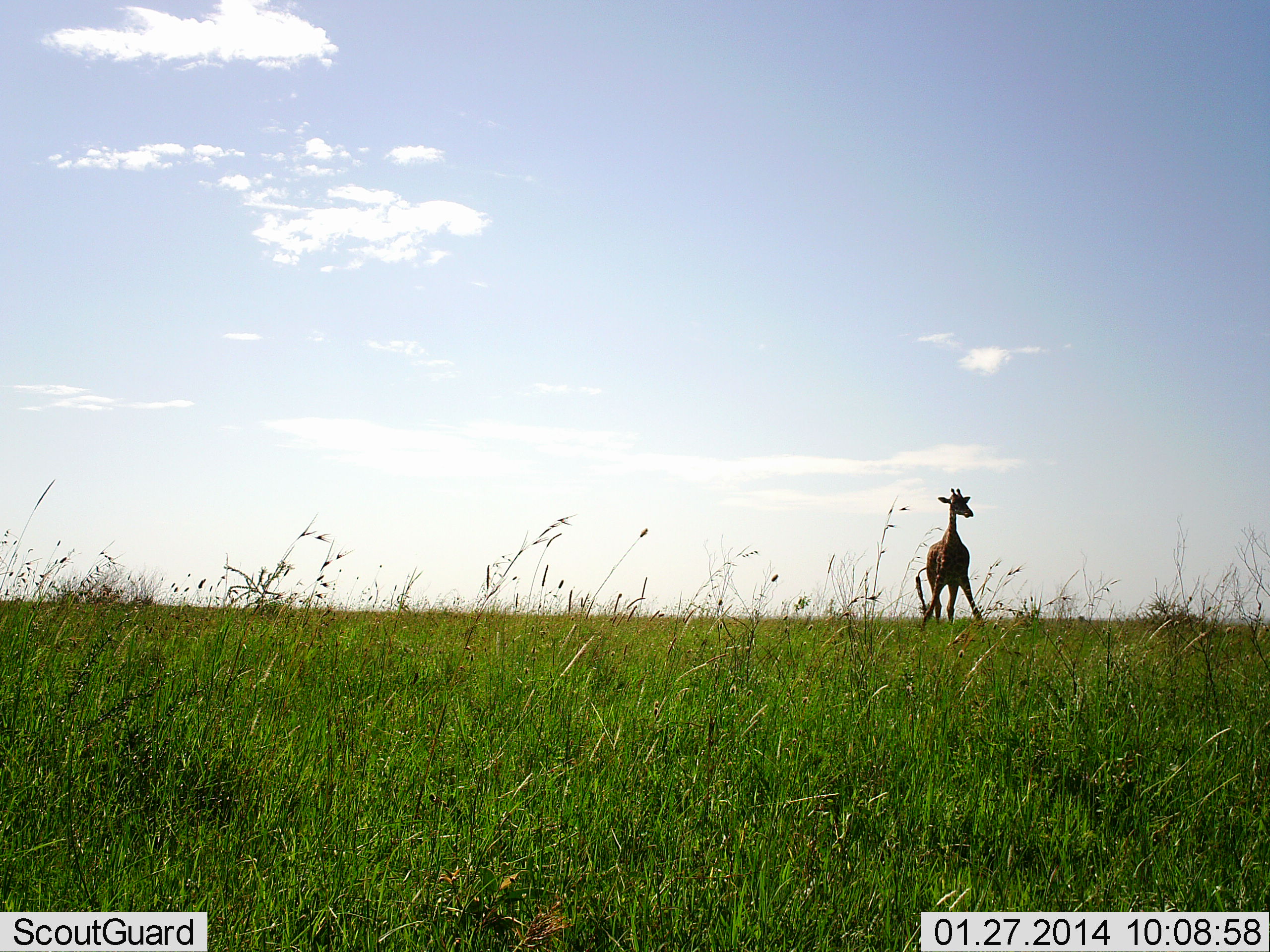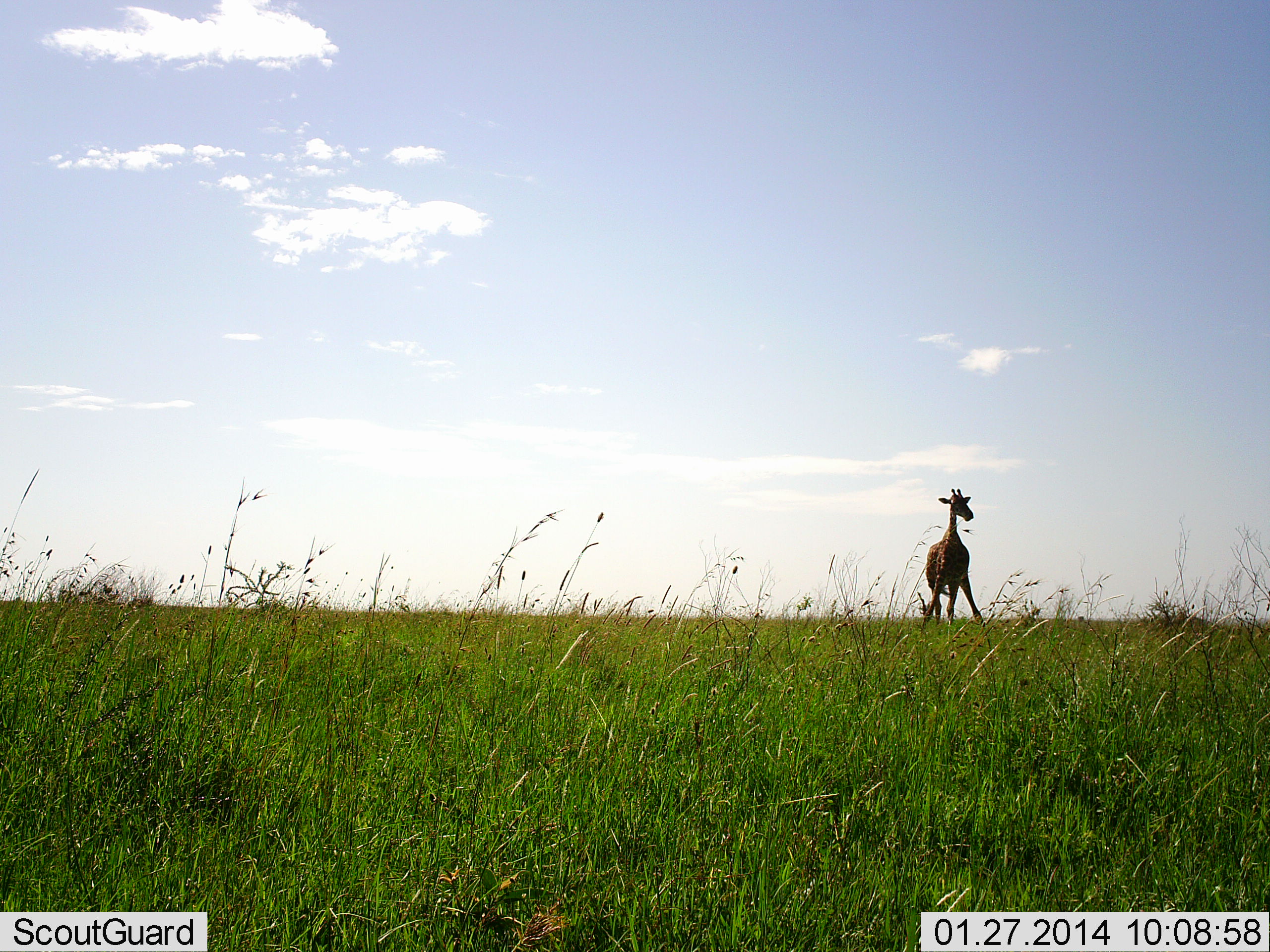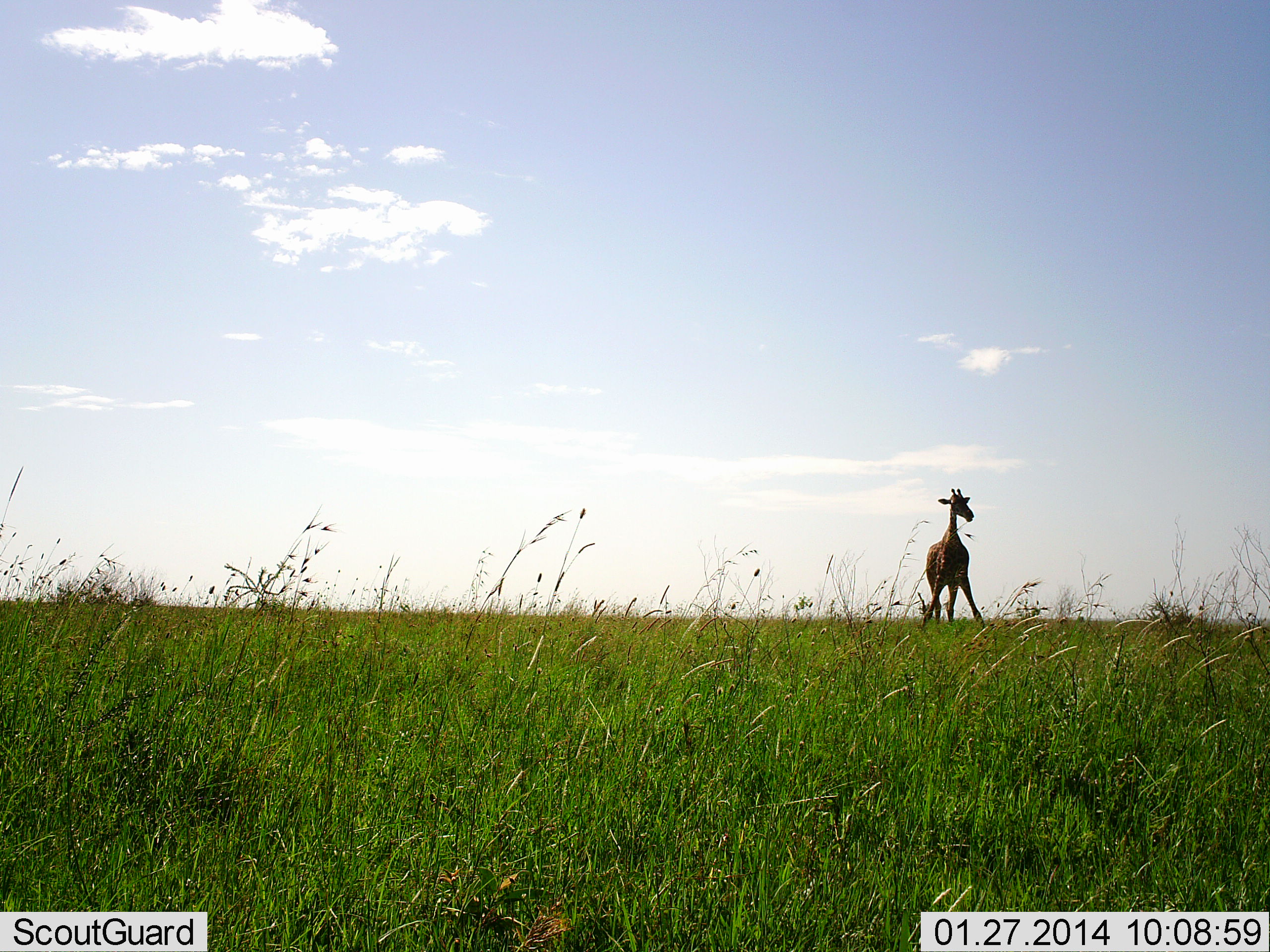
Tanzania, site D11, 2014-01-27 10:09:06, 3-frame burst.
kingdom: Animalia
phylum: Chordata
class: Mammalia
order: Artiodactyla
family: Giraffidae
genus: Giraffa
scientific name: Giraffa camelopardalis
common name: giraffe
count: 1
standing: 90%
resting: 0%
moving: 0%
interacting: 0%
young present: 10%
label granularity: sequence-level